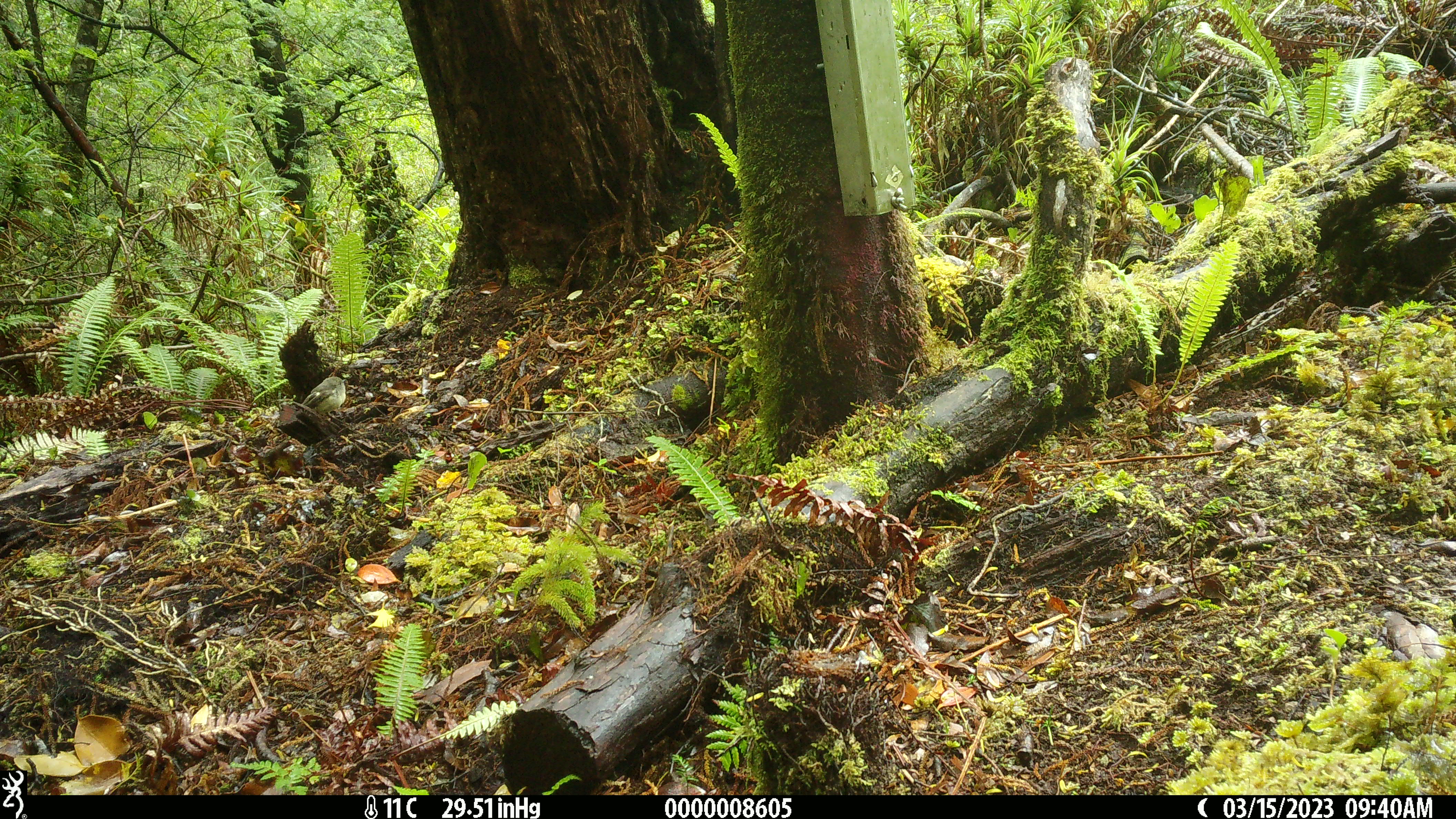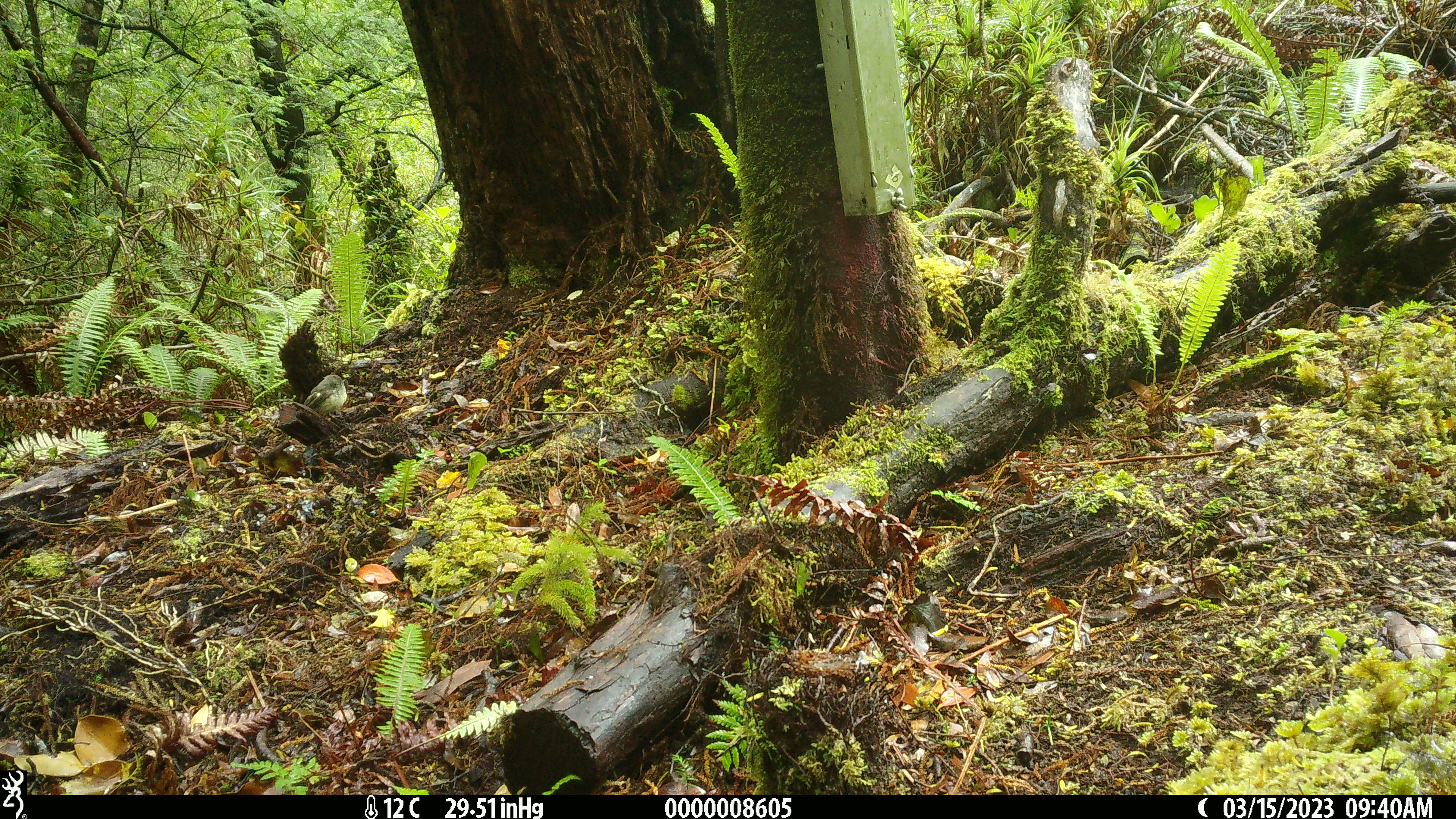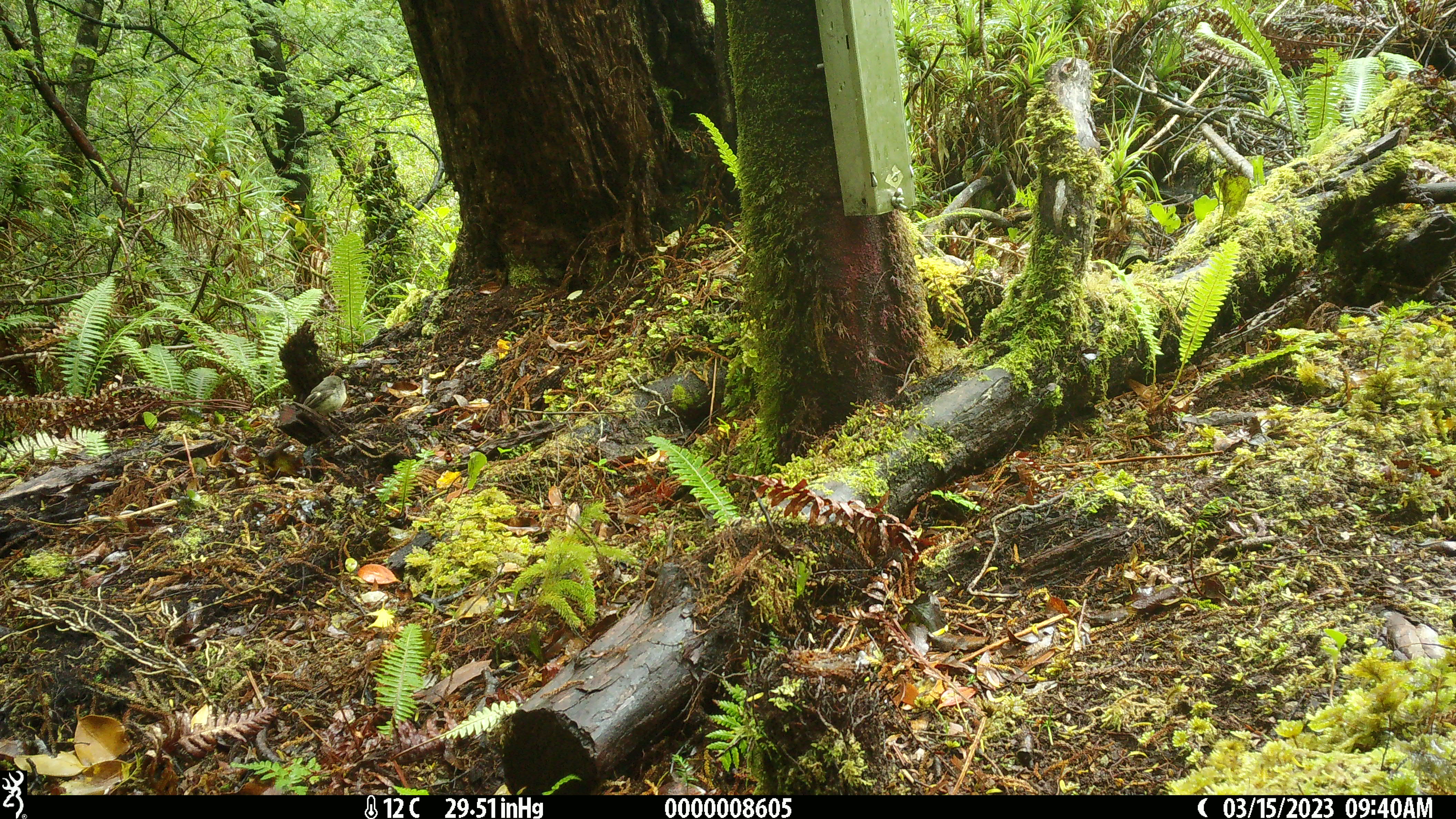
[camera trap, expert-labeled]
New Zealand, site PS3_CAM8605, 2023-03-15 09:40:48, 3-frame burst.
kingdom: Animalia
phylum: Chordata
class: Aves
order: Passeriformes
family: Petroicidae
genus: Petroica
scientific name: Petroica macrocephala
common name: tomtit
Tomtit (Petroica macrocephala).